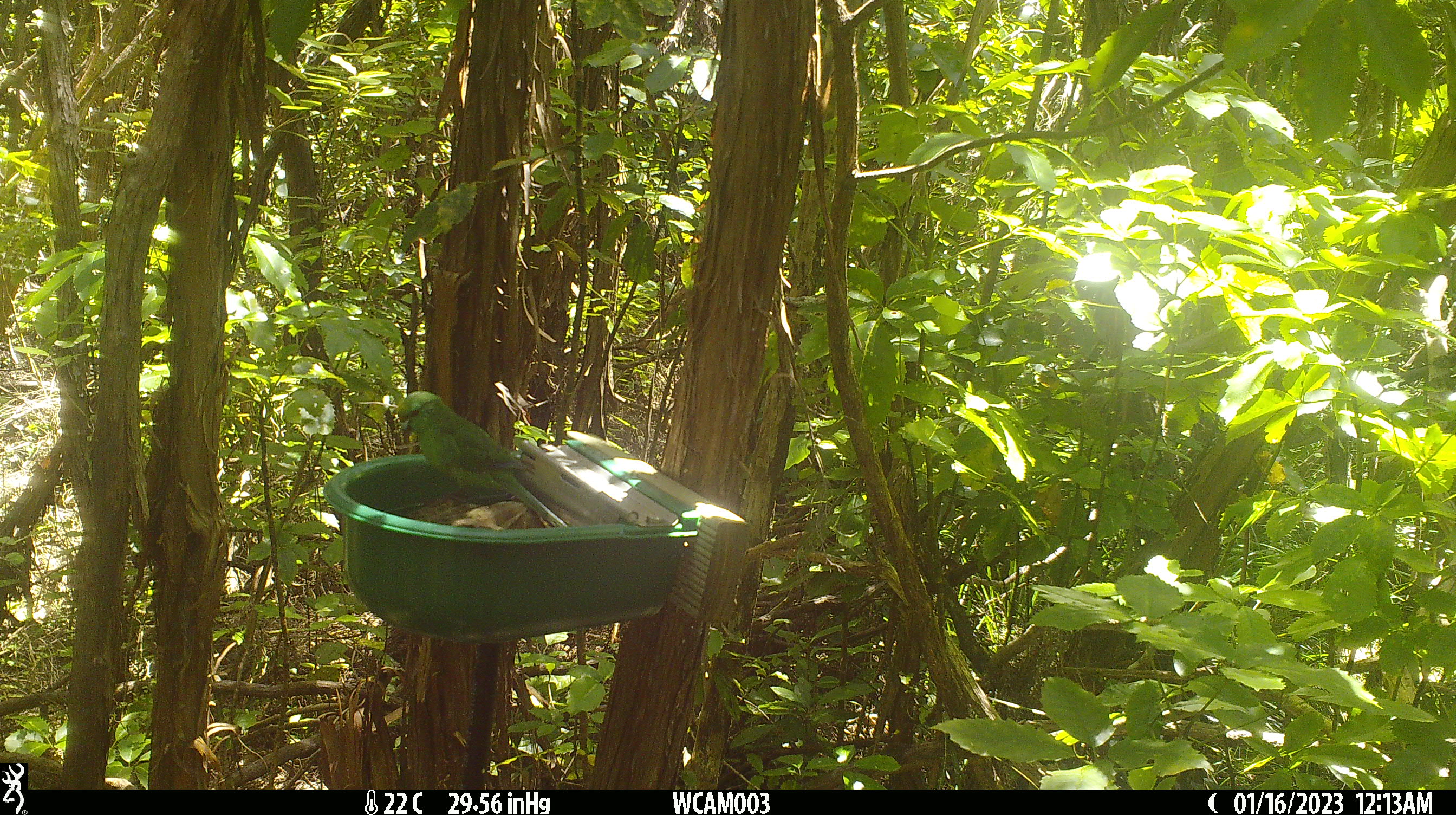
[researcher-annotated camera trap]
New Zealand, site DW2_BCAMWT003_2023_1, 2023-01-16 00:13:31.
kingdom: Animalia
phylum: Chordata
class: Aves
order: Psittaciformes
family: Psittaculidae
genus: Cyanoramphus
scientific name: Cyanoramphus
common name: parakeet